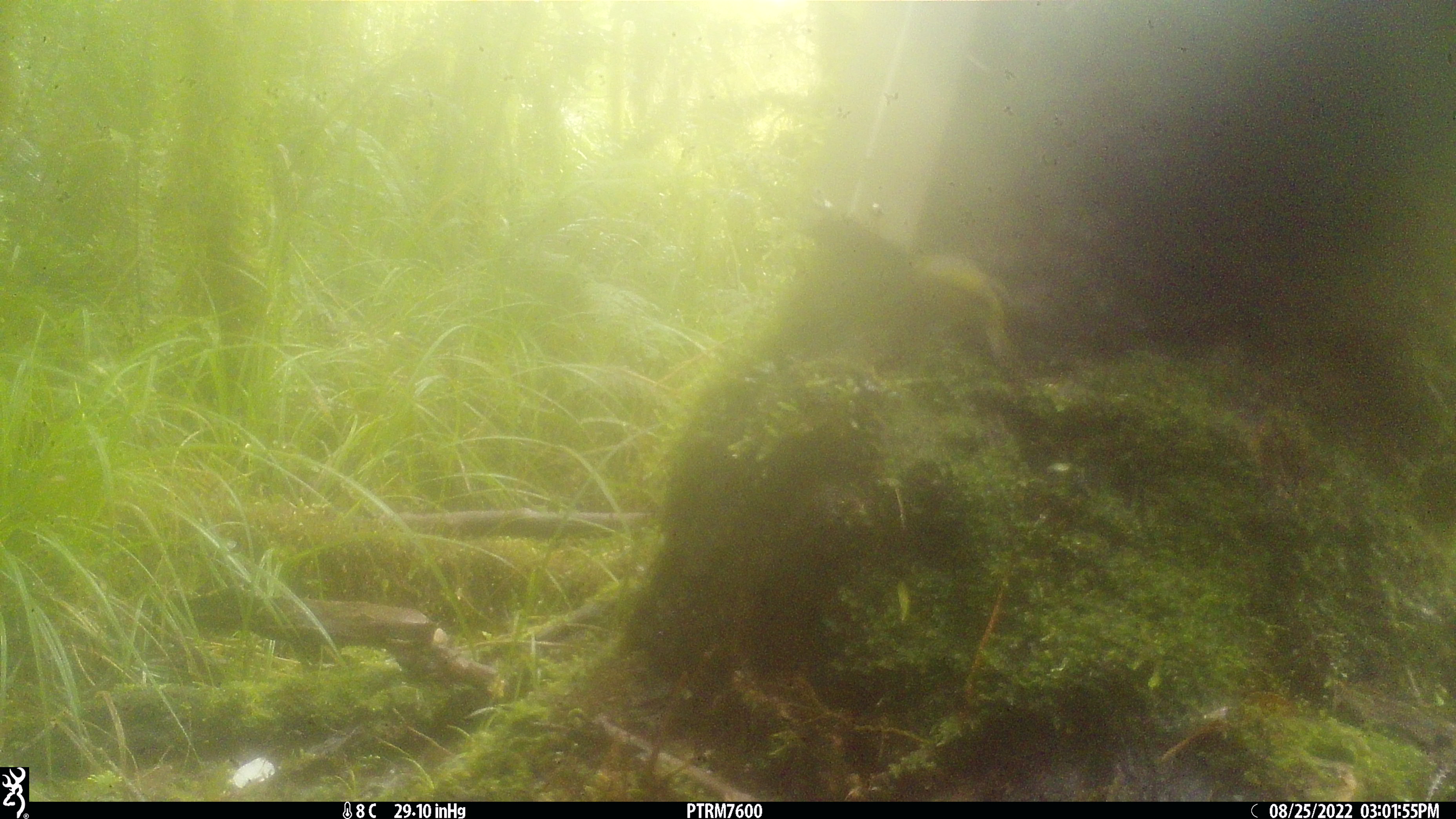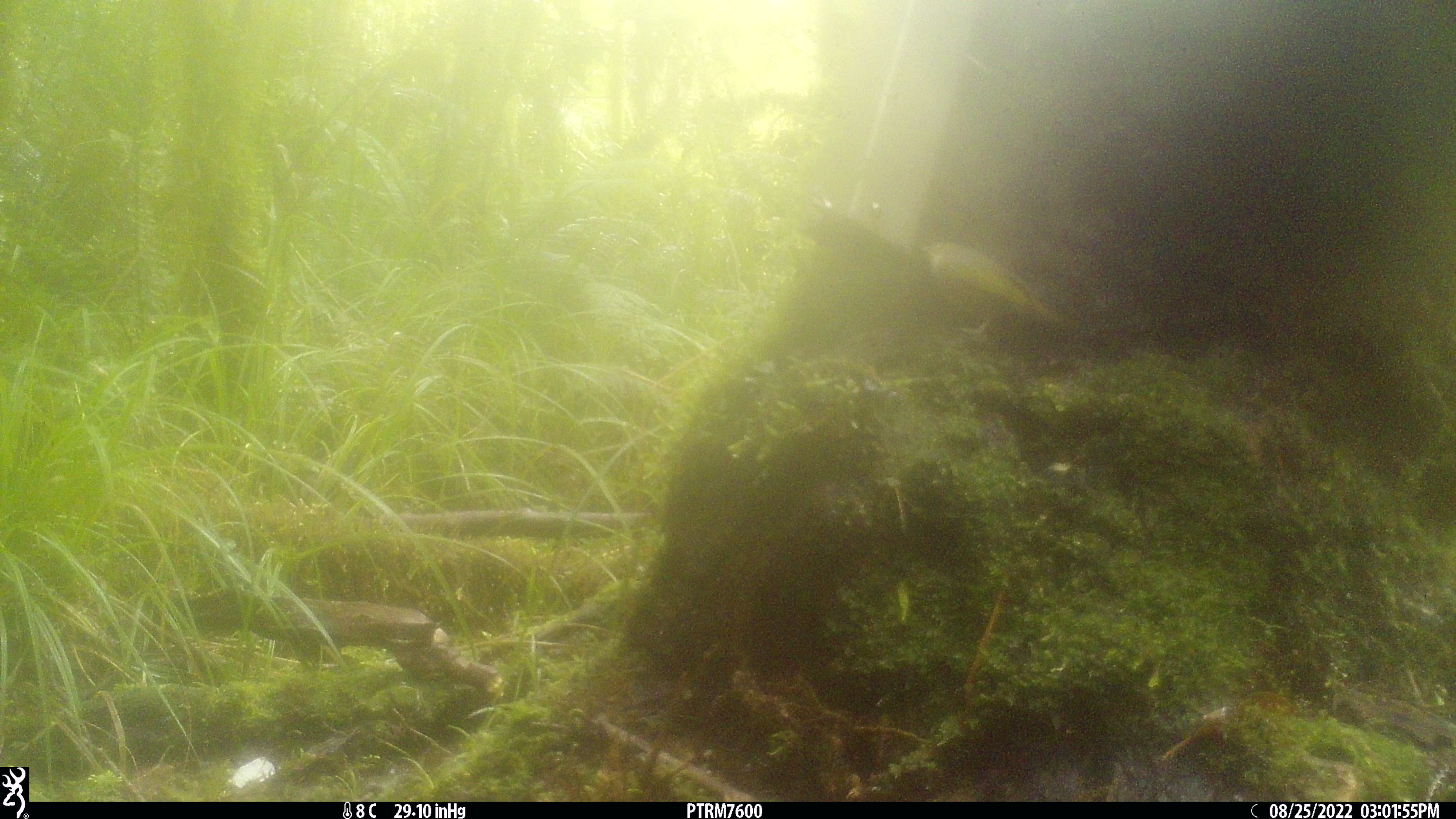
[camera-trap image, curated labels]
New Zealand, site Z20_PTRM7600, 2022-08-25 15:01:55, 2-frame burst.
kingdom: Animalia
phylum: Chordata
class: Aves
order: Passeriformes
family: Zosteropidae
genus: Zosterops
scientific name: Zosterops lateralis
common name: silvereye